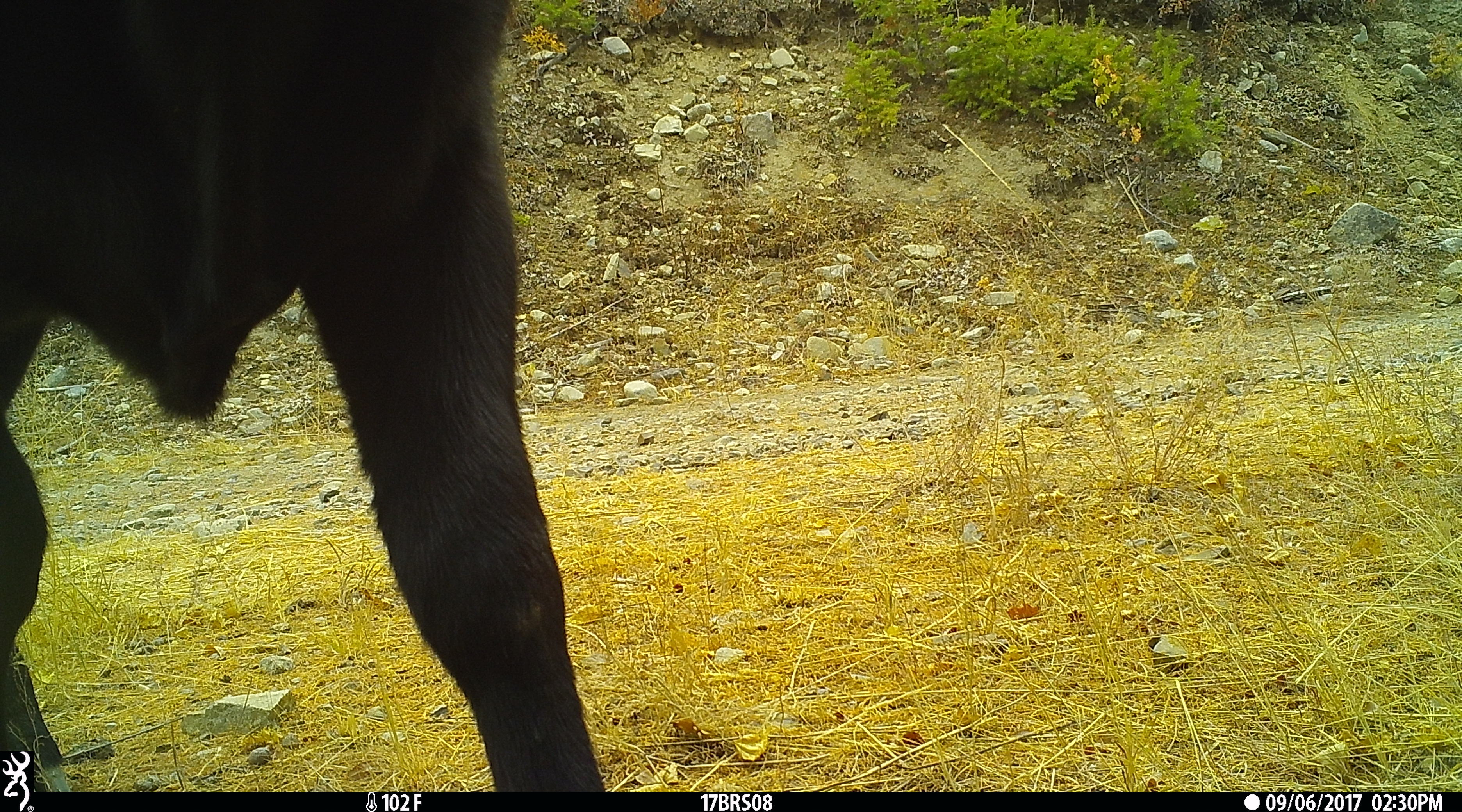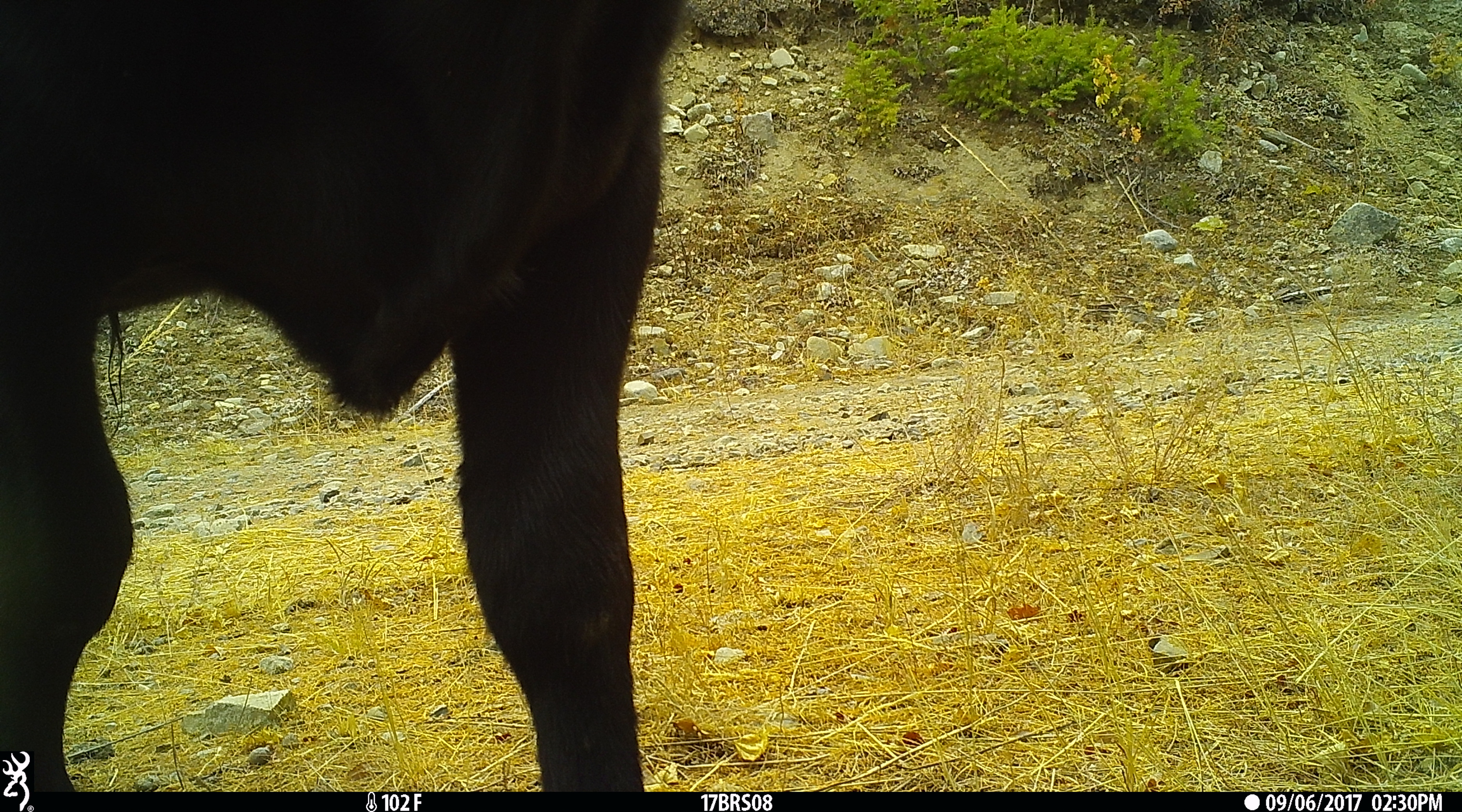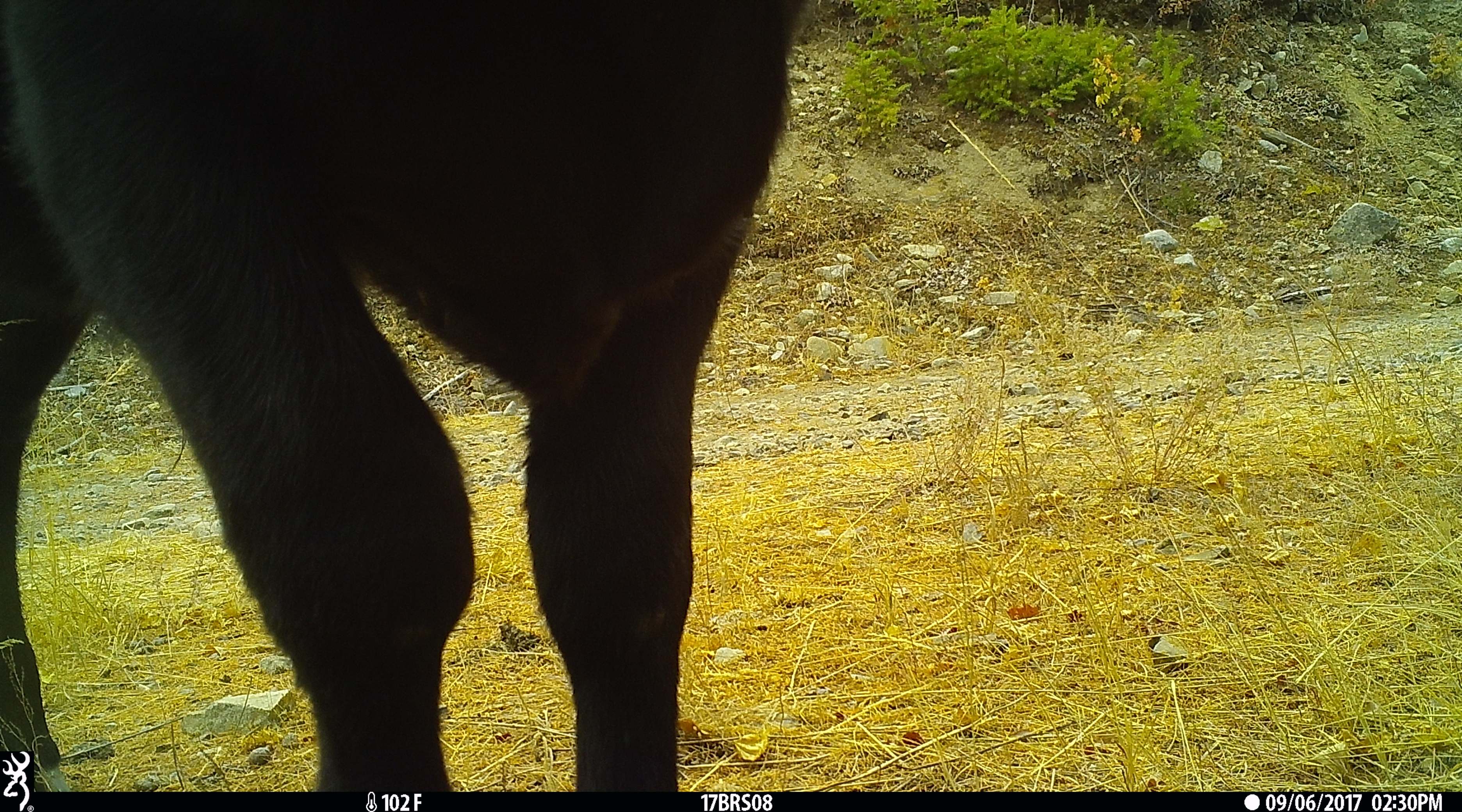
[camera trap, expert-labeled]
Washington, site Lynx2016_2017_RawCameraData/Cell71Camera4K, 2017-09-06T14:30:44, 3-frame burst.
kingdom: Animalia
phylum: Chordata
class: Mammalia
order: Artiodactyla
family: Bovidae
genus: Bos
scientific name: Bos taurus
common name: domestic cattle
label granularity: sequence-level